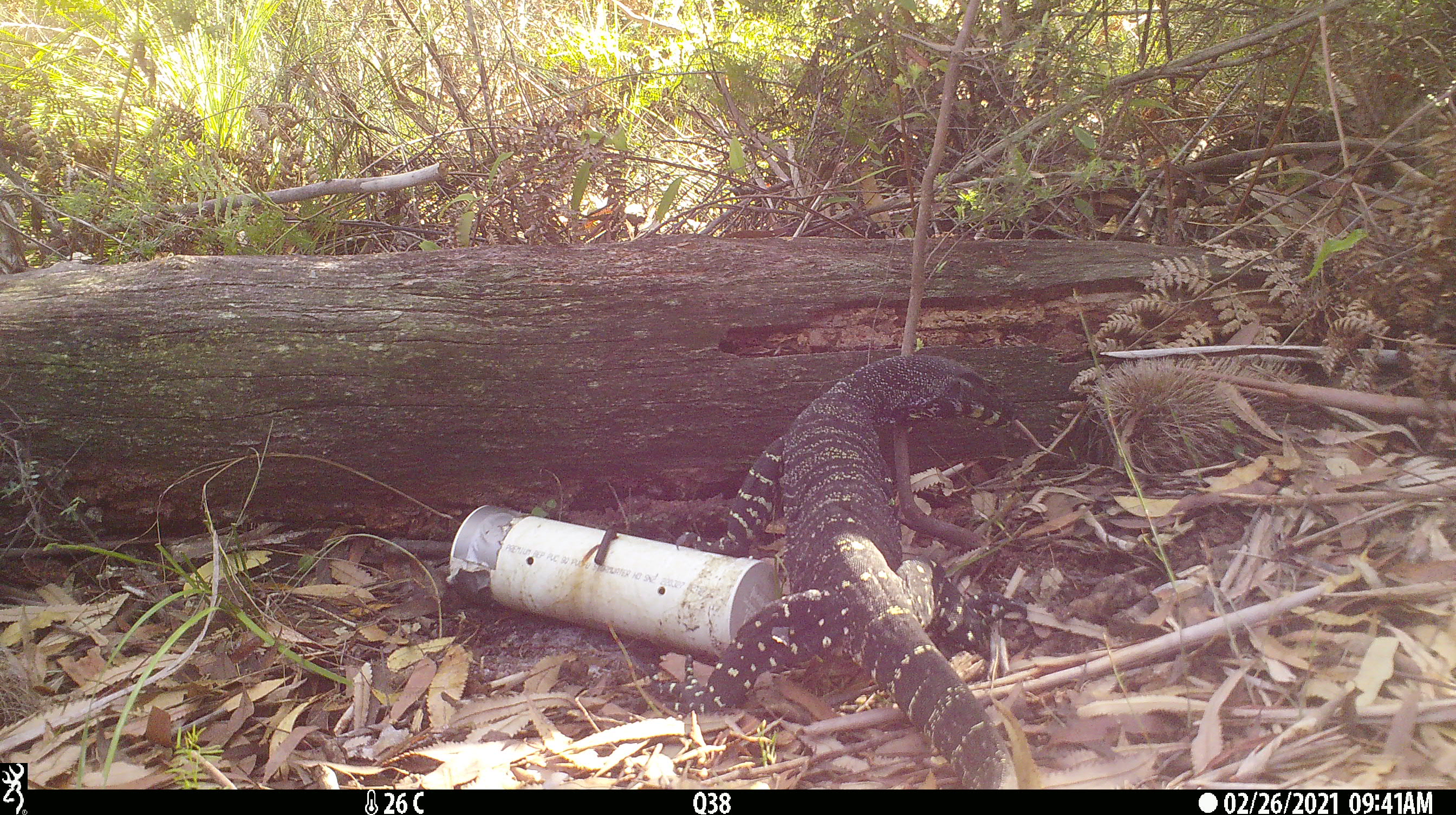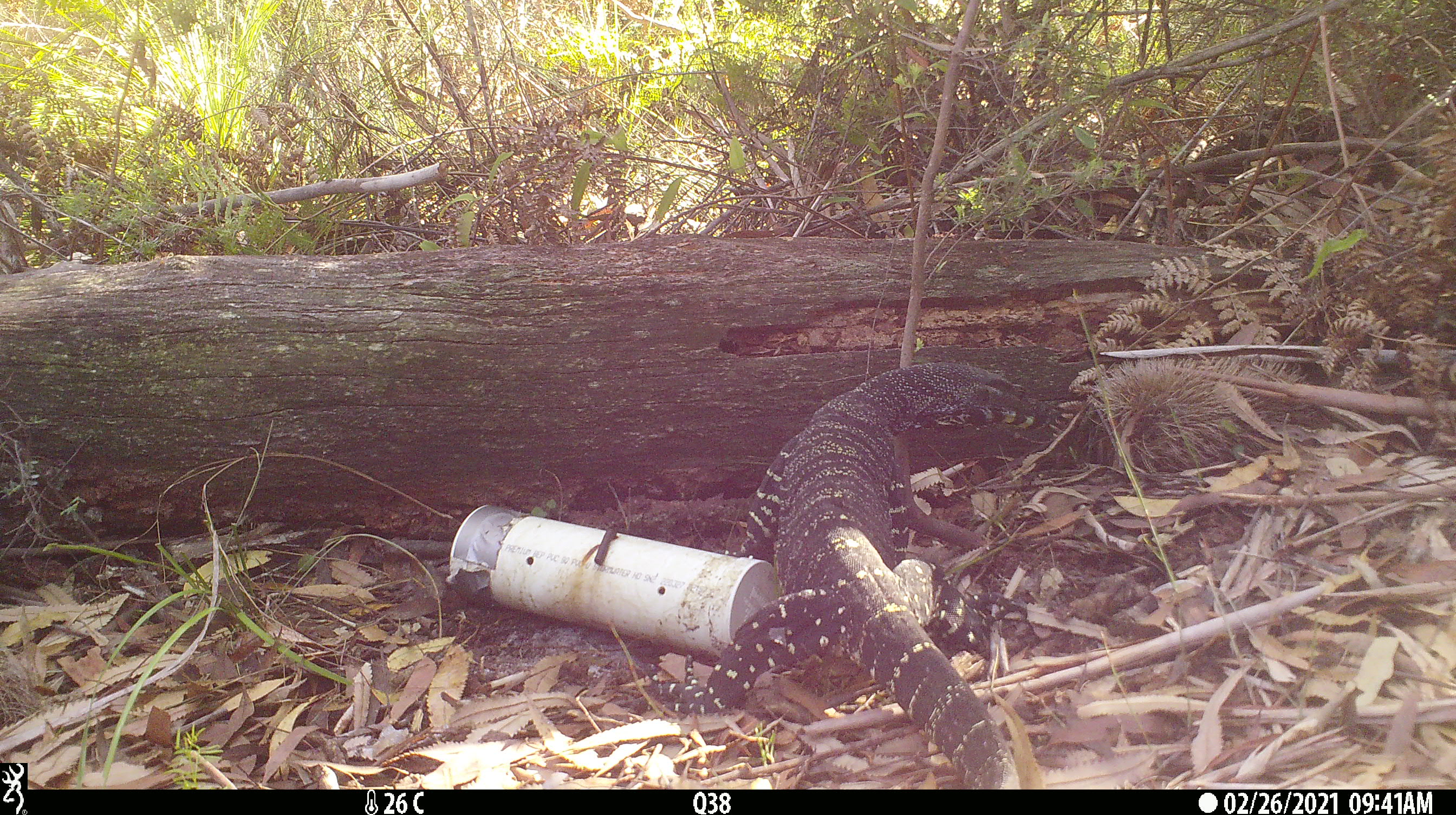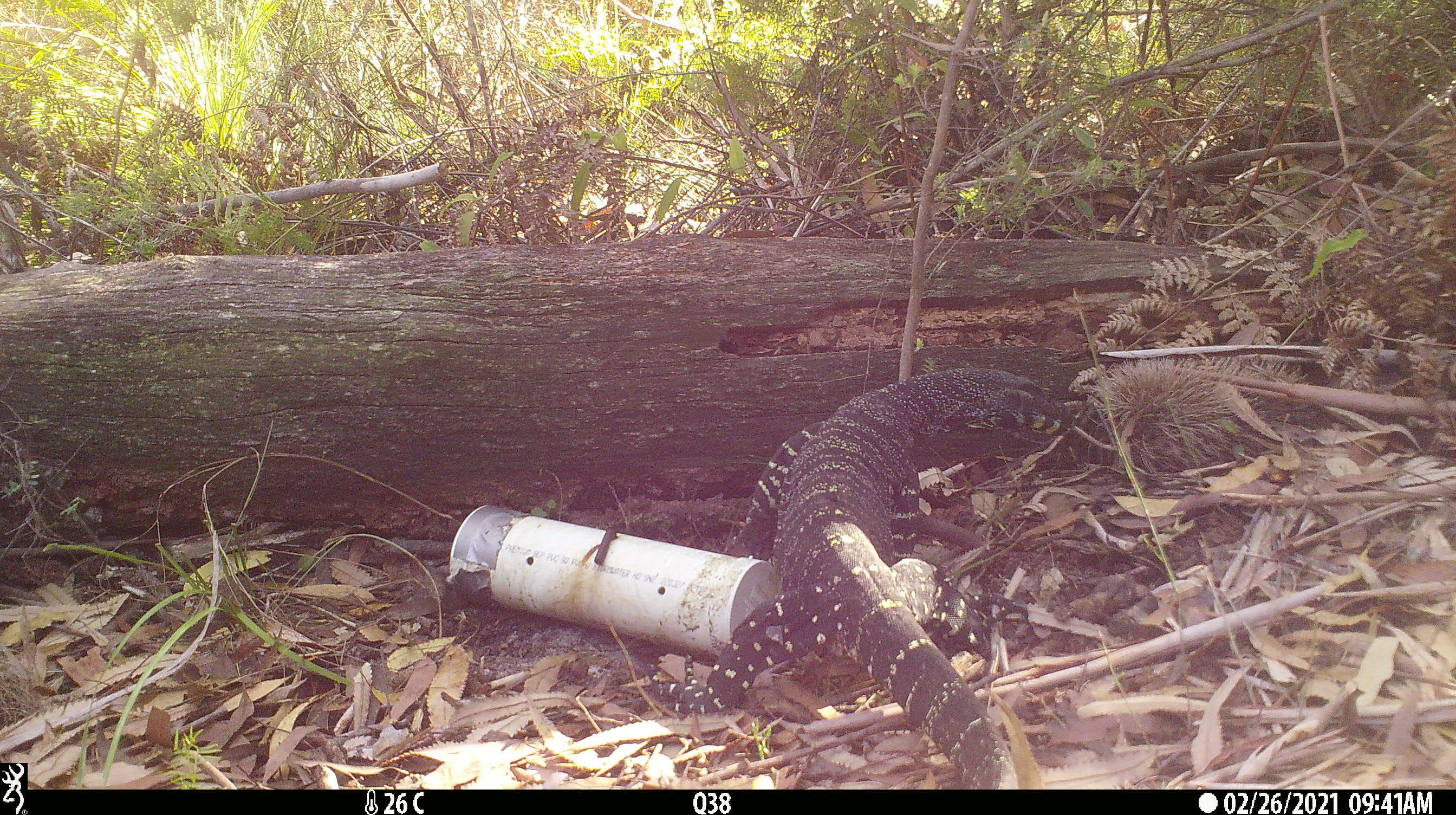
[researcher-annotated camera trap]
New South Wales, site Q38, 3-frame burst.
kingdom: Animalia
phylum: Chordata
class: Reptilia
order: Squamata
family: Varanidae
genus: Varanus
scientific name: Varanus varius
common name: lace monitor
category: goanna